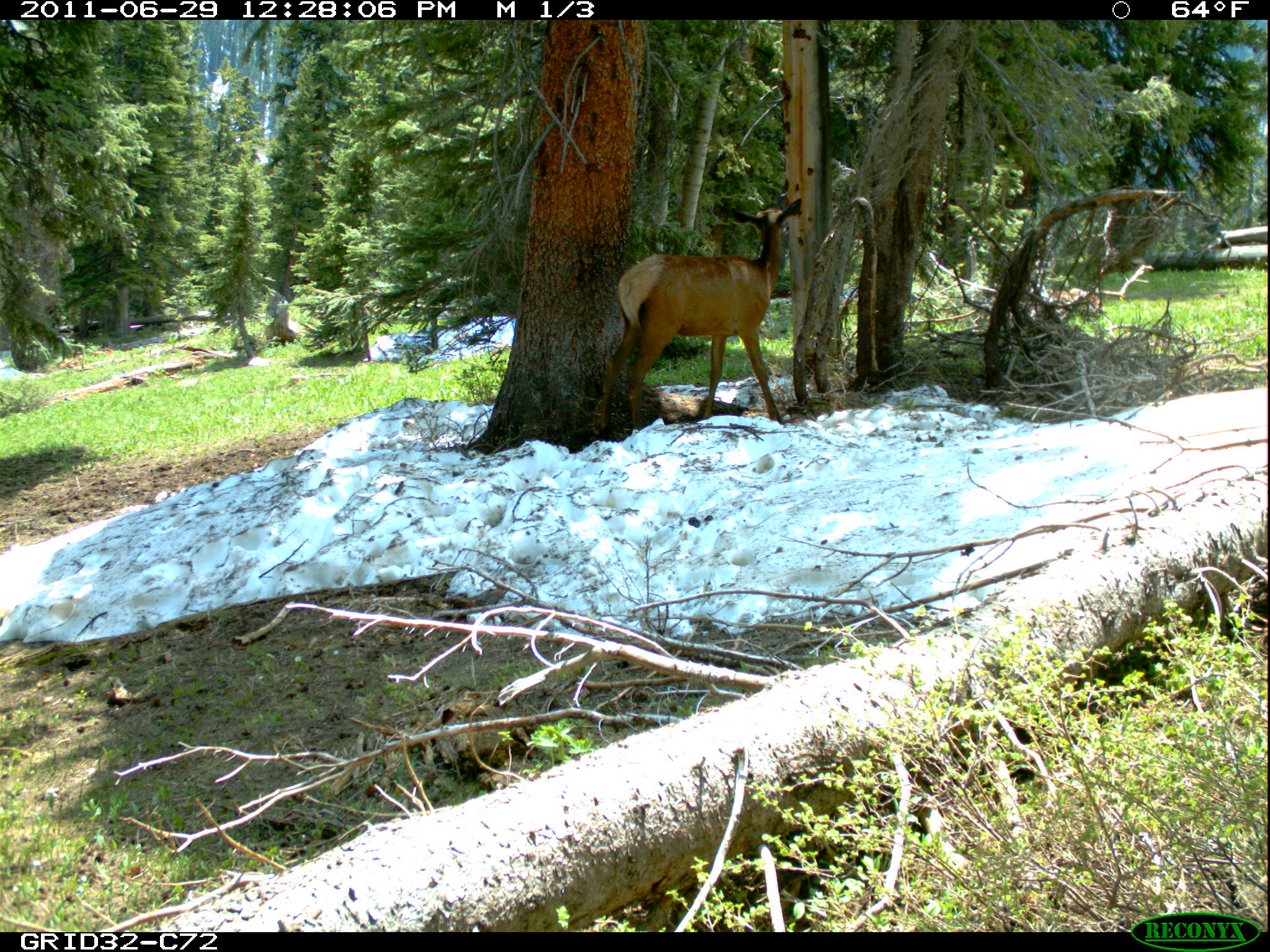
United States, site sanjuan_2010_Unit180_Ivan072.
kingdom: Animalia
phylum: Chordata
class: Mammalia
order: Artiodactyla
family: Cervidae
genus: Cervus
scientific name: Cervus elaphus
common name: red deer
Cervus elaphus (red deer).